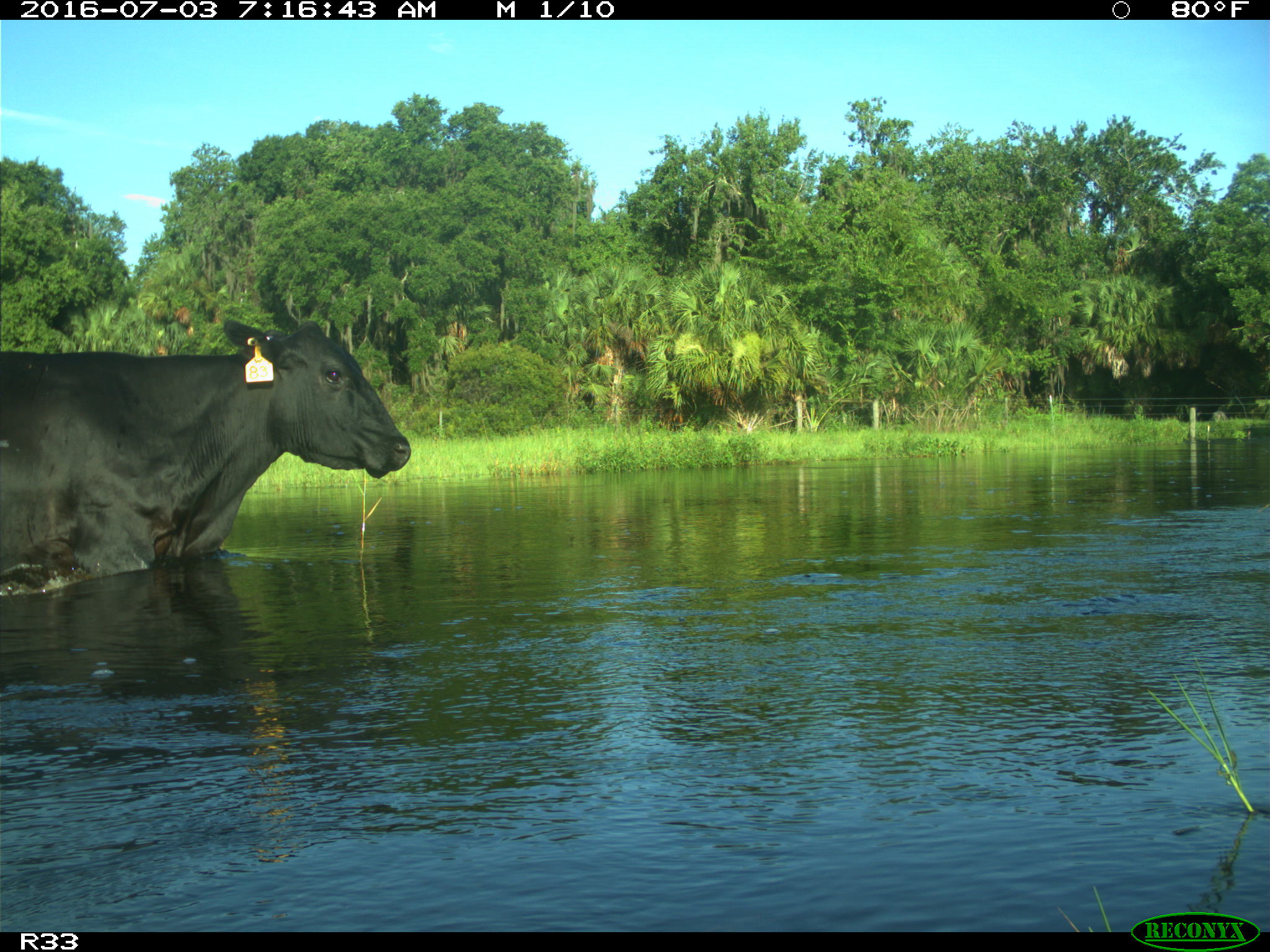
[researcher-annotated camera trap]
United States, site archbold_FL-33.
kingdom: Animalia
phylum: Chordata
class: Mammalia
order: Artiodactyla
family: Bovidae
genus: Bos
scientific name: Bos taurus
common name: domestic cow